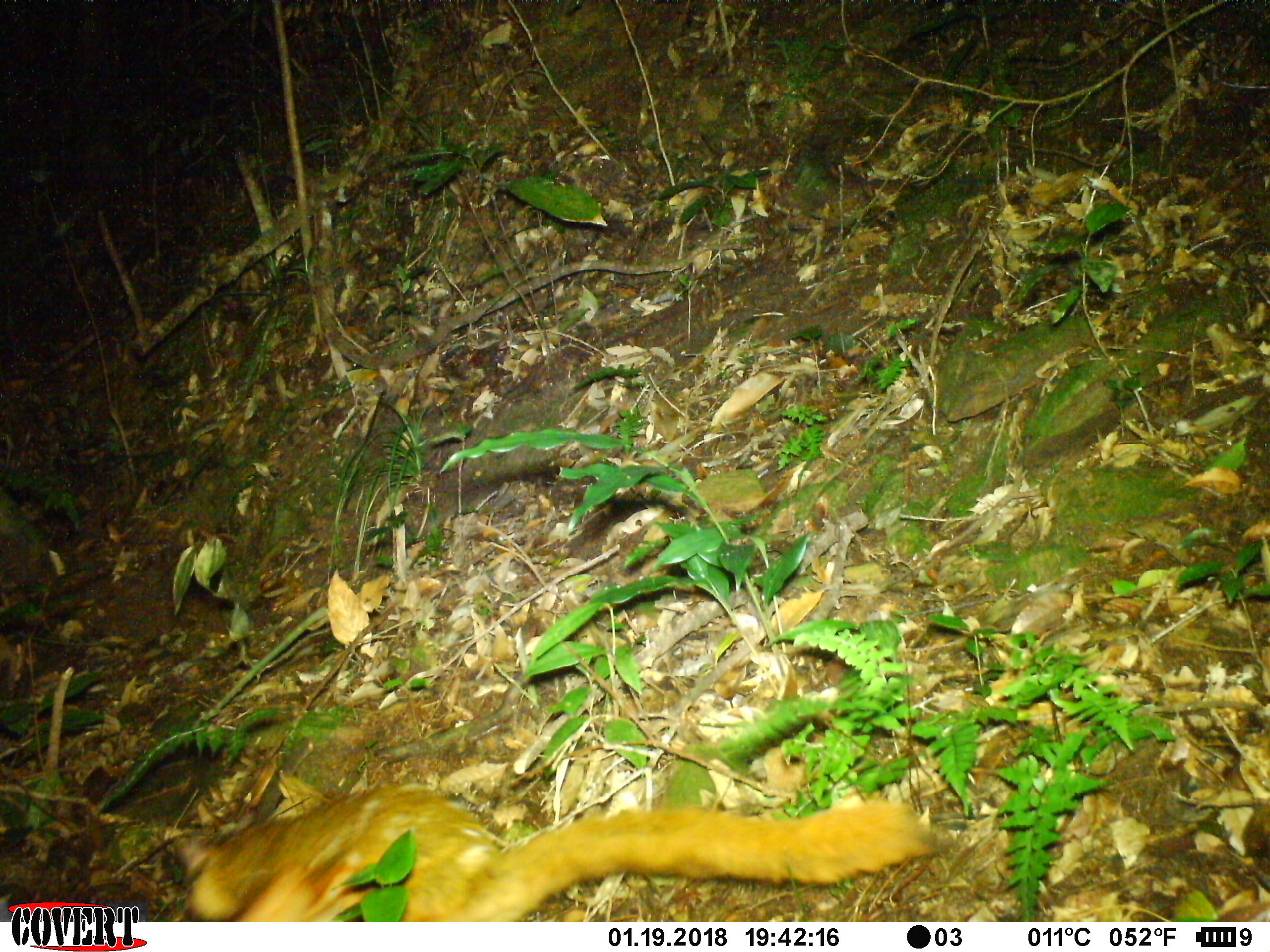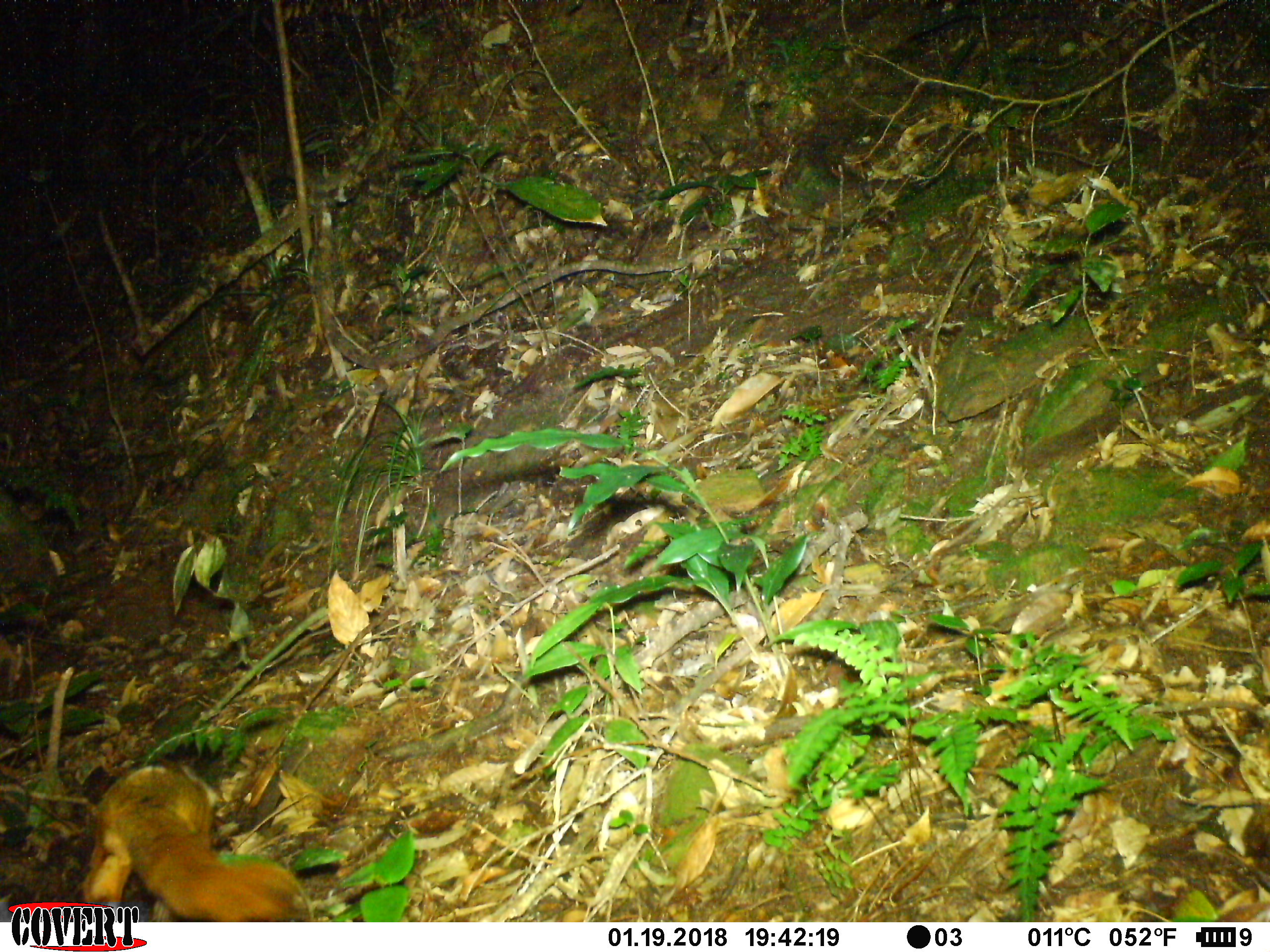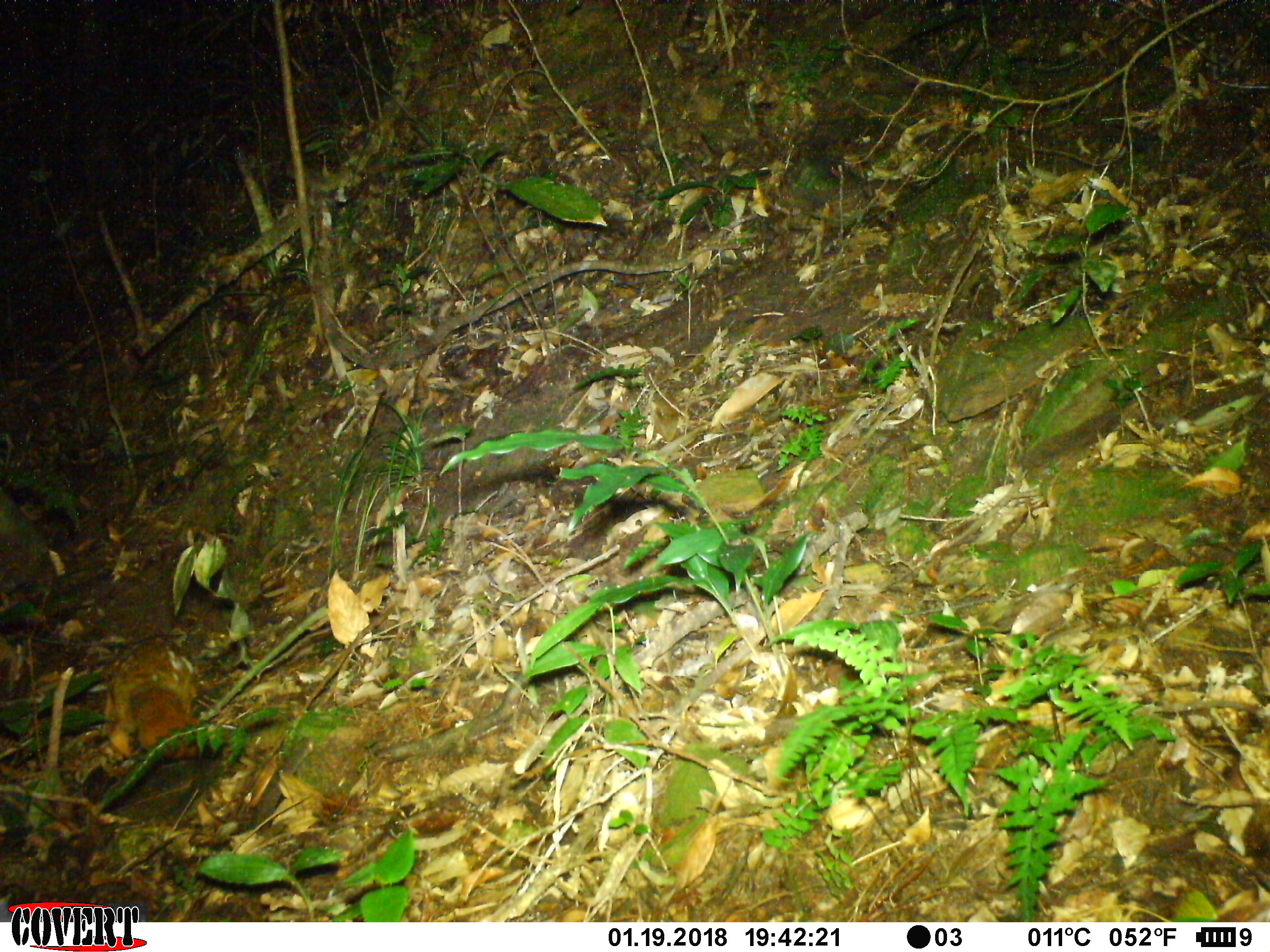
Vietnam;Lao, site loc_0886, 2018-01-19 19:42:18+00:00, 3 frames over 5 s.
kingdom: Animalia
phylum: Chordata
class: Mammalia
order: Rodentia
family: Sciuridae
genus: Petaurista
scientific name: Petaurista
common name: giant flying squirrel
Giant flying squirrel (Petaurista). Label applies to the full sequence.